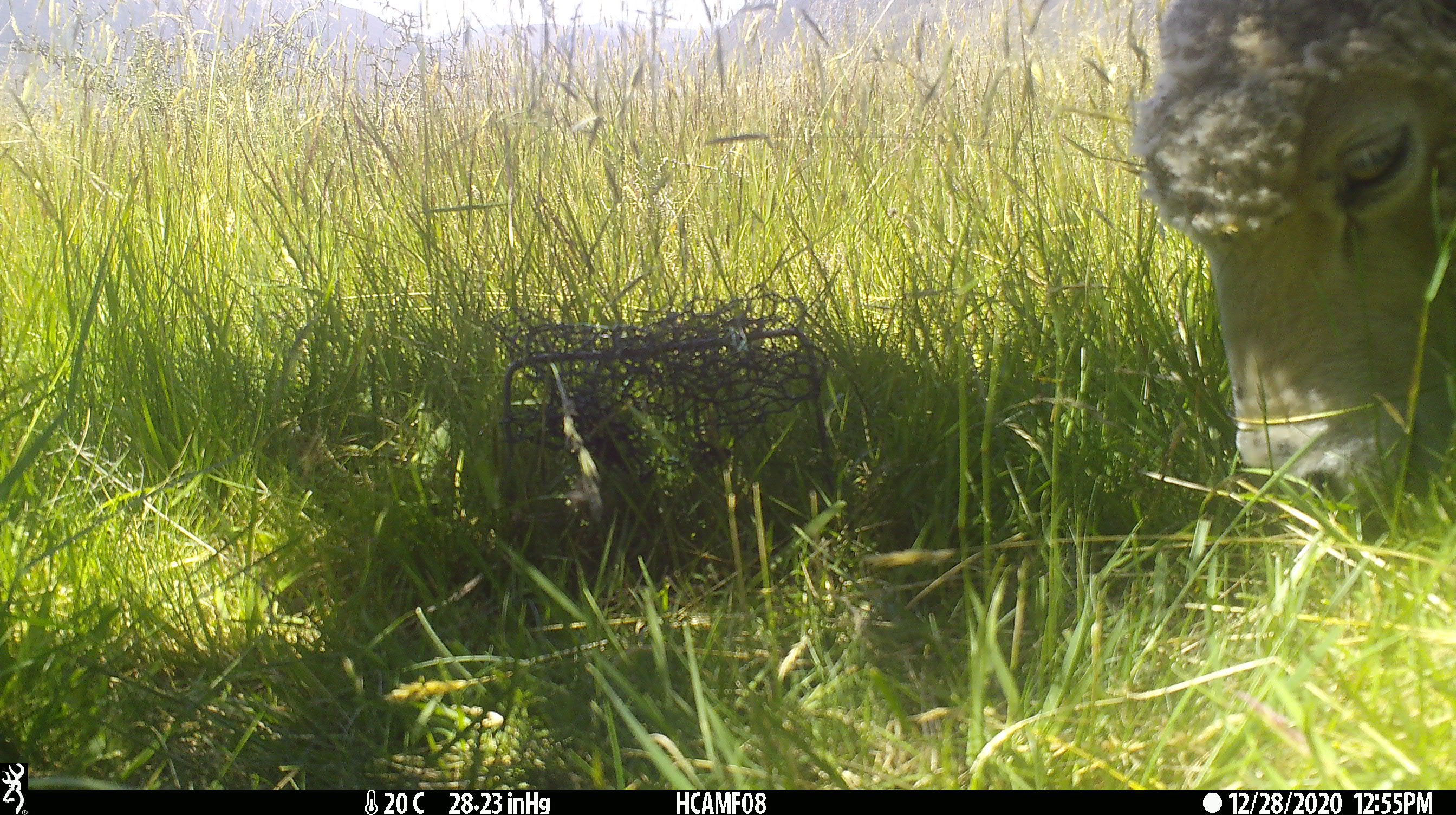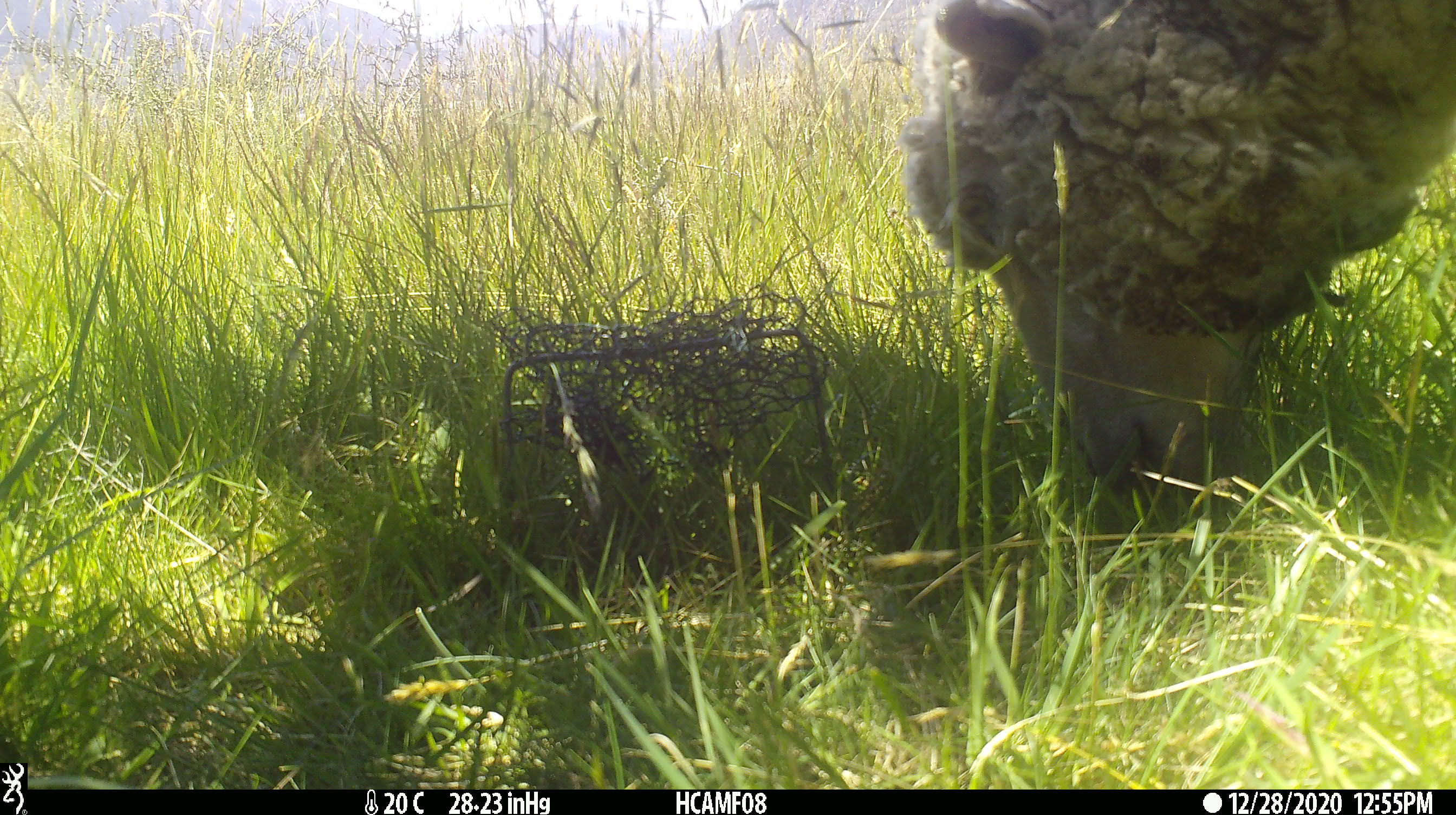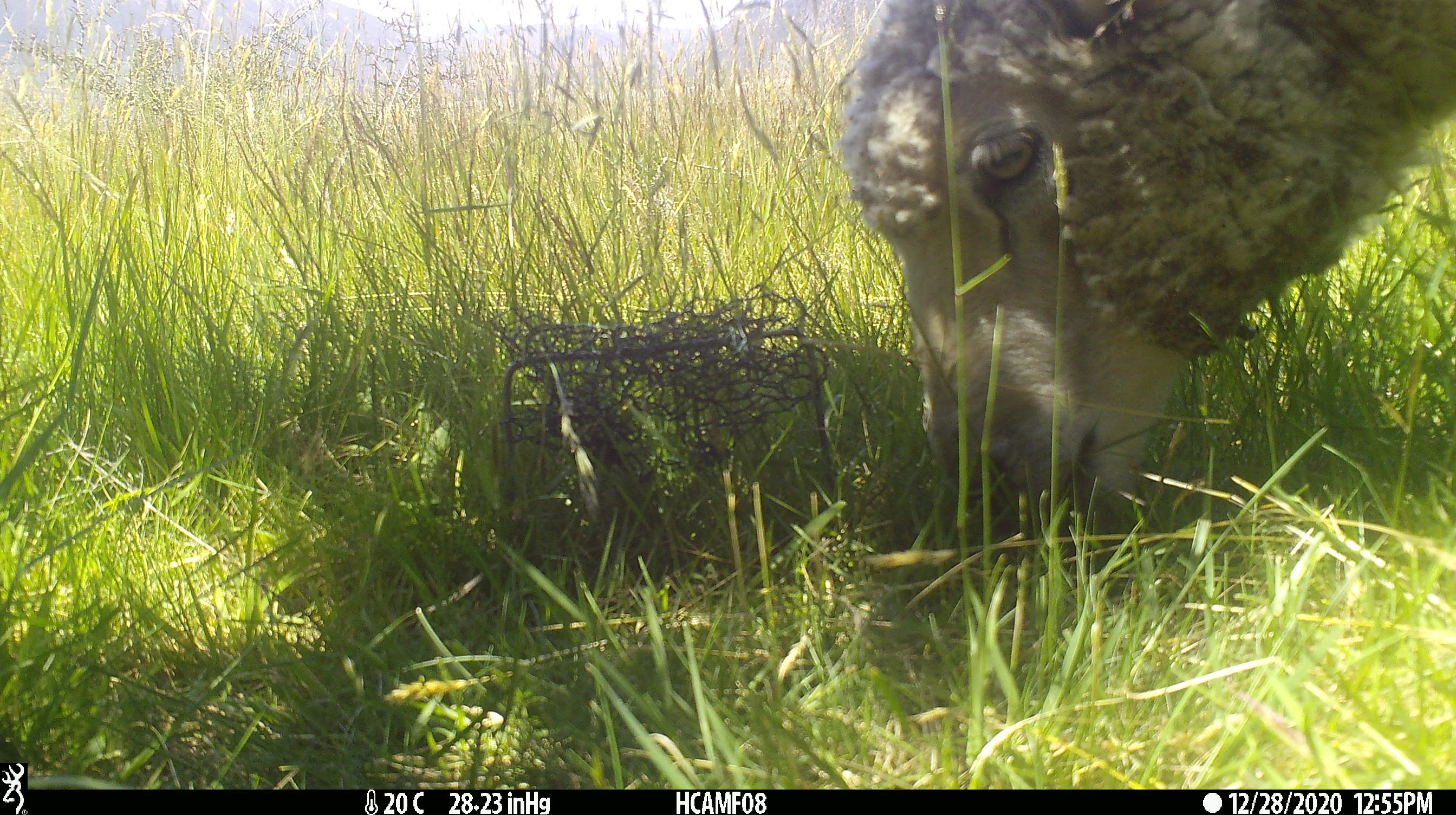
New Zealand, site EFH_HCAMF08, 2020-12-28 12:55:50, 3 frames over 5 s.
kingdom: Animalia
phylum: Chordata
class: Mammalia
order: Artiodactyla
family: Bovidae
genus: Ovis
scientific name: Ovis aries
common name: domestic sheep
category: sheep